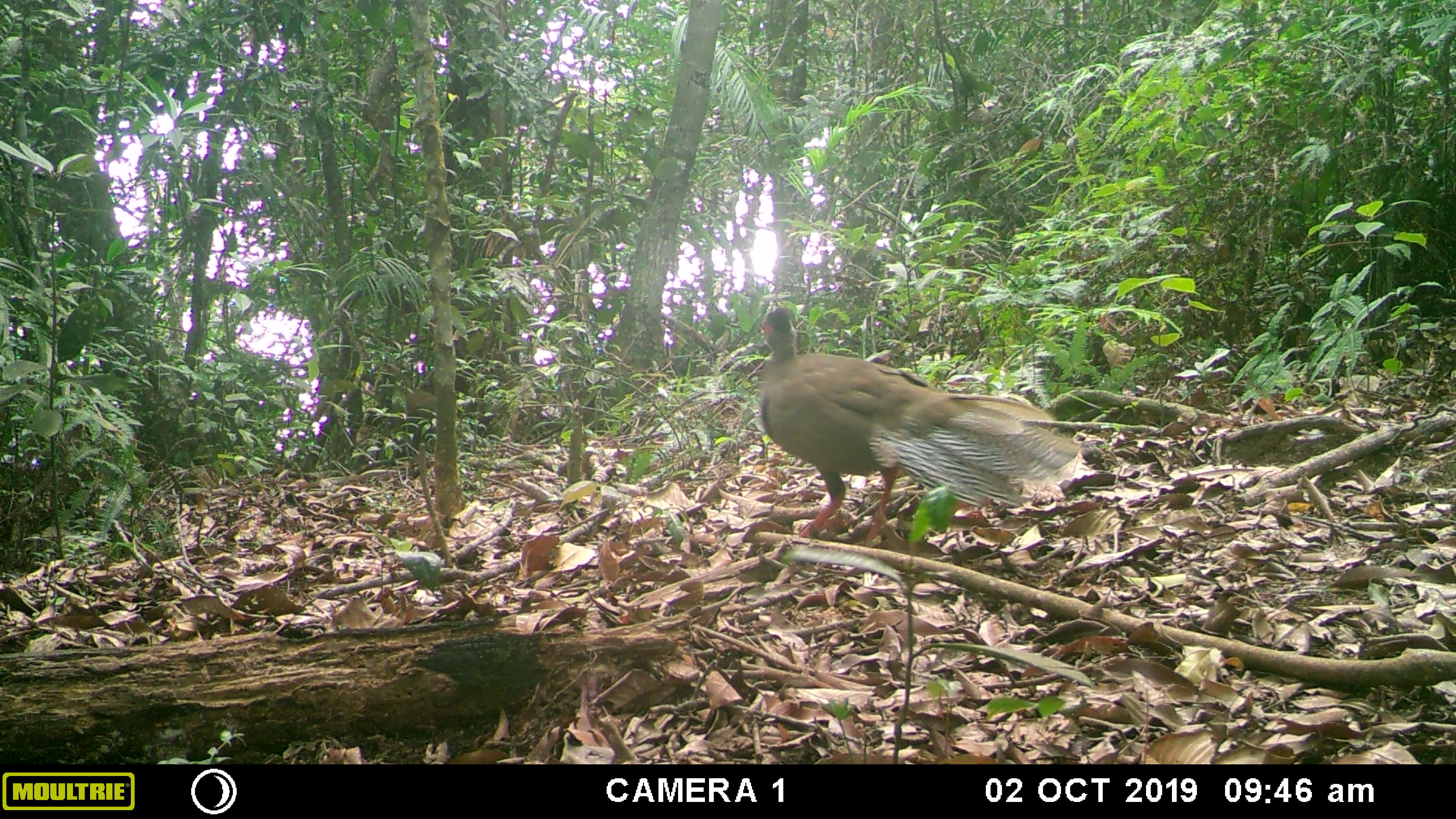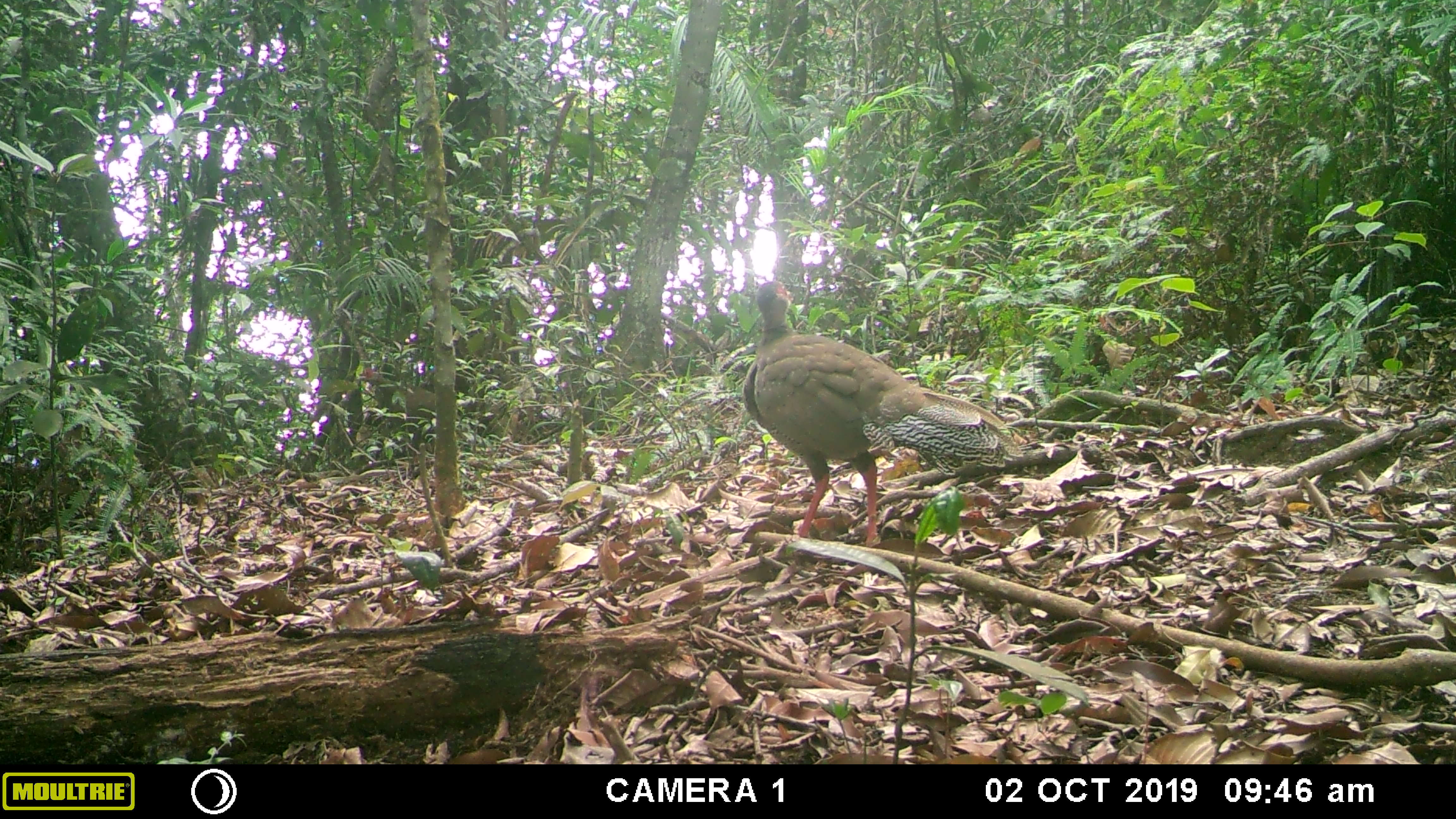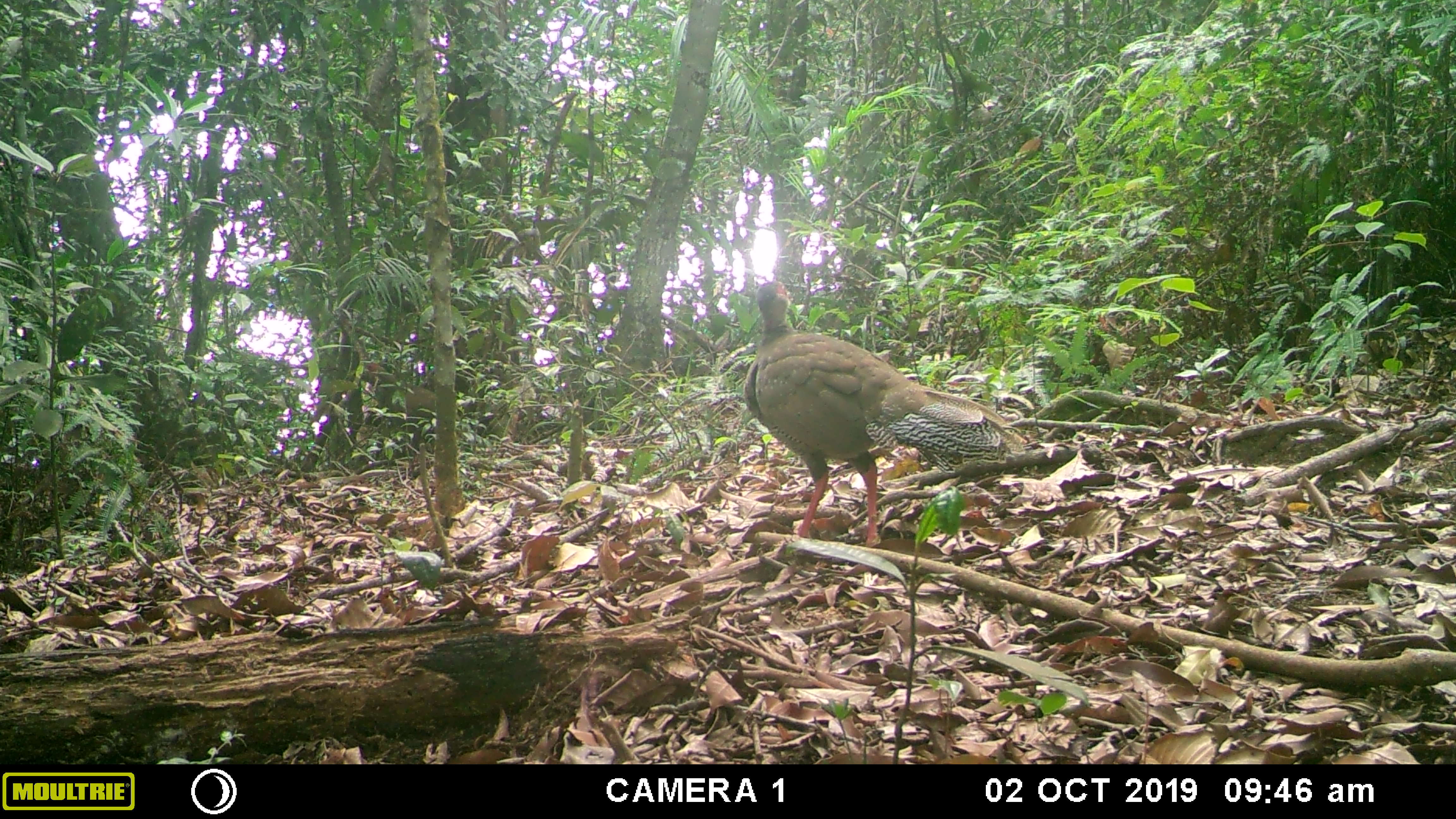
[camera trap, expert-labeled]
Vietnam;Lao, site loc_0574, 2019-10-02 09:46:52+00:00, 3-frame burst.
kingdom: Animalia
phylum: Chordata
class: Aves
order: Galliformes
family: Phasianidae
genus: Lophura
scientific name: Lophura nycthemera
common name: silver pheasant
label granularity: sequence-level